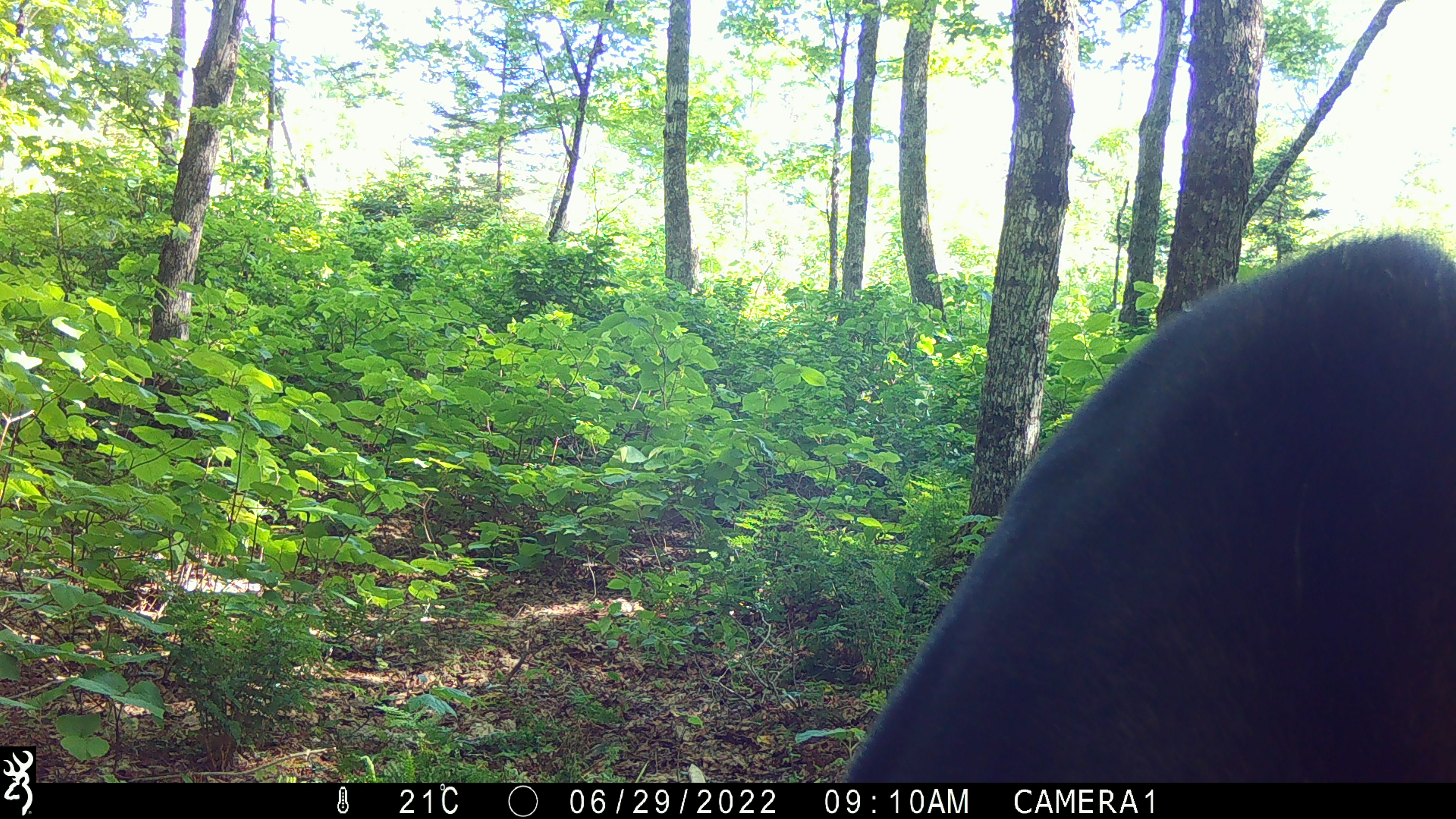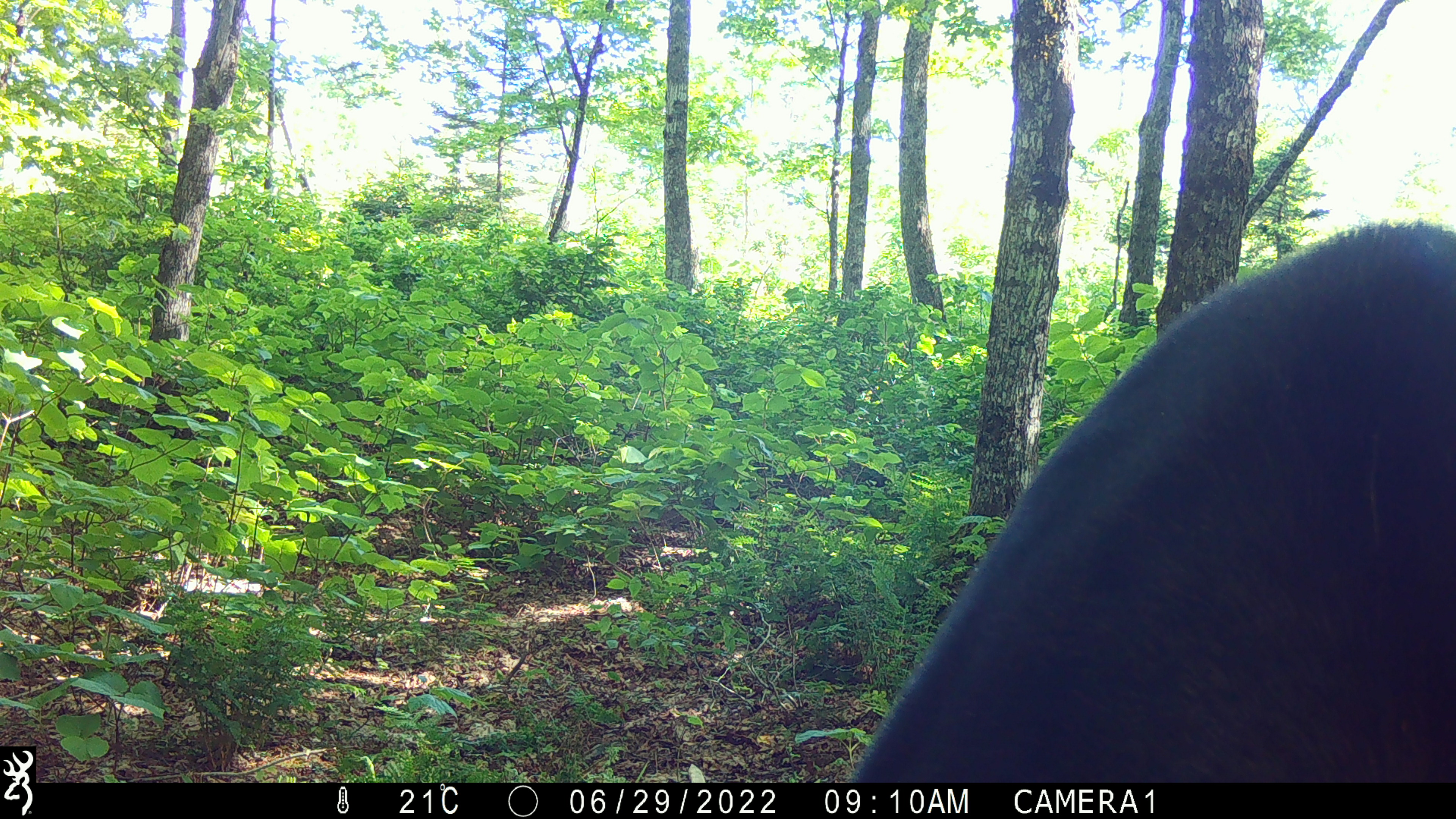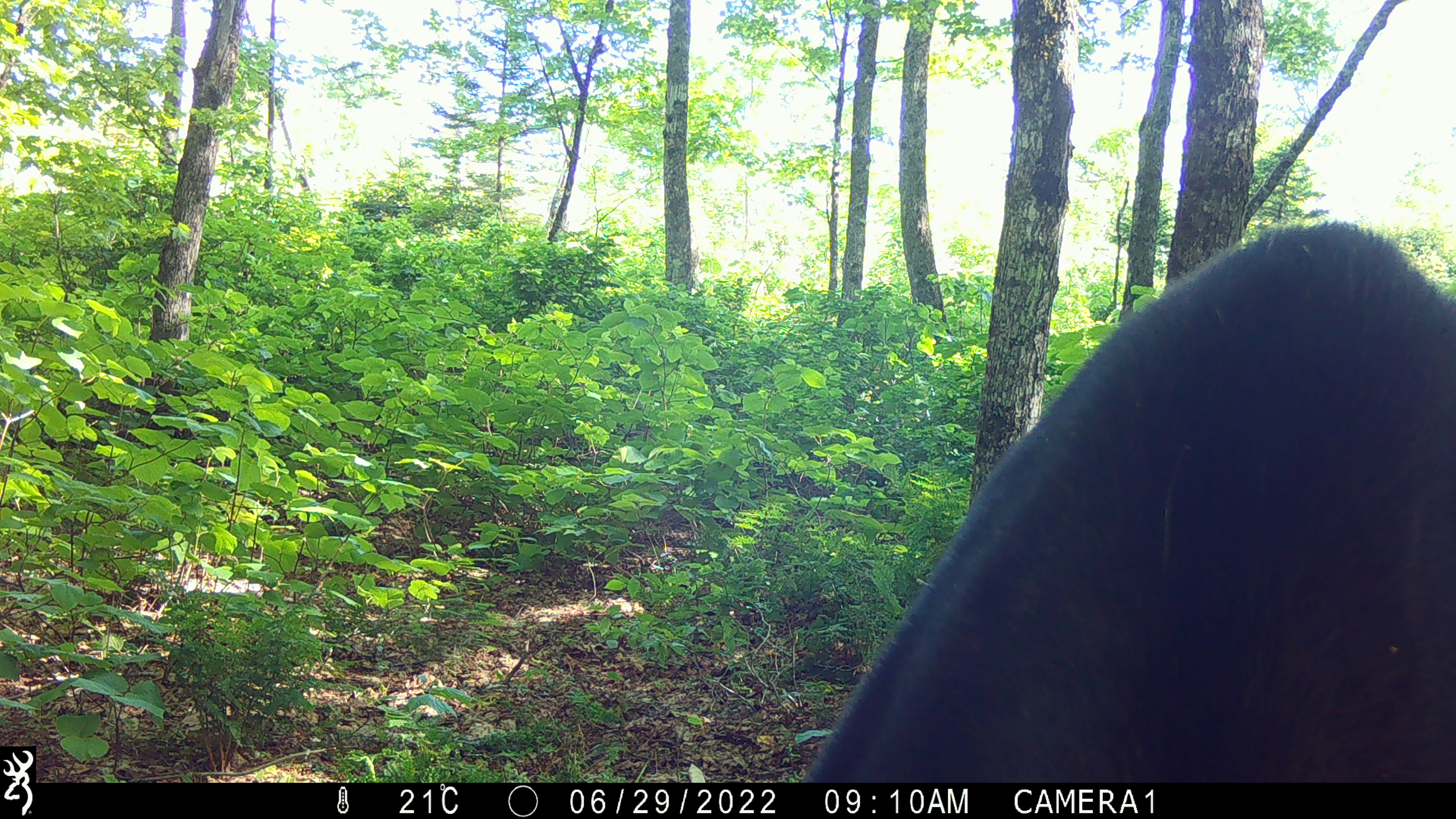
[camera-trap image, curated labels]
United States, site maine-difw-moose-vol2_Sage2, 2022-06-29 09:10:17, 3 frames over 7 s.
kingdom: Animalia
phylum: Chordata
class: Mammalia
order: Artiodactyla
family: Cervidae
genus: Alces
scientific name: Alces alces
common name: moose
Moose (Alces alces).